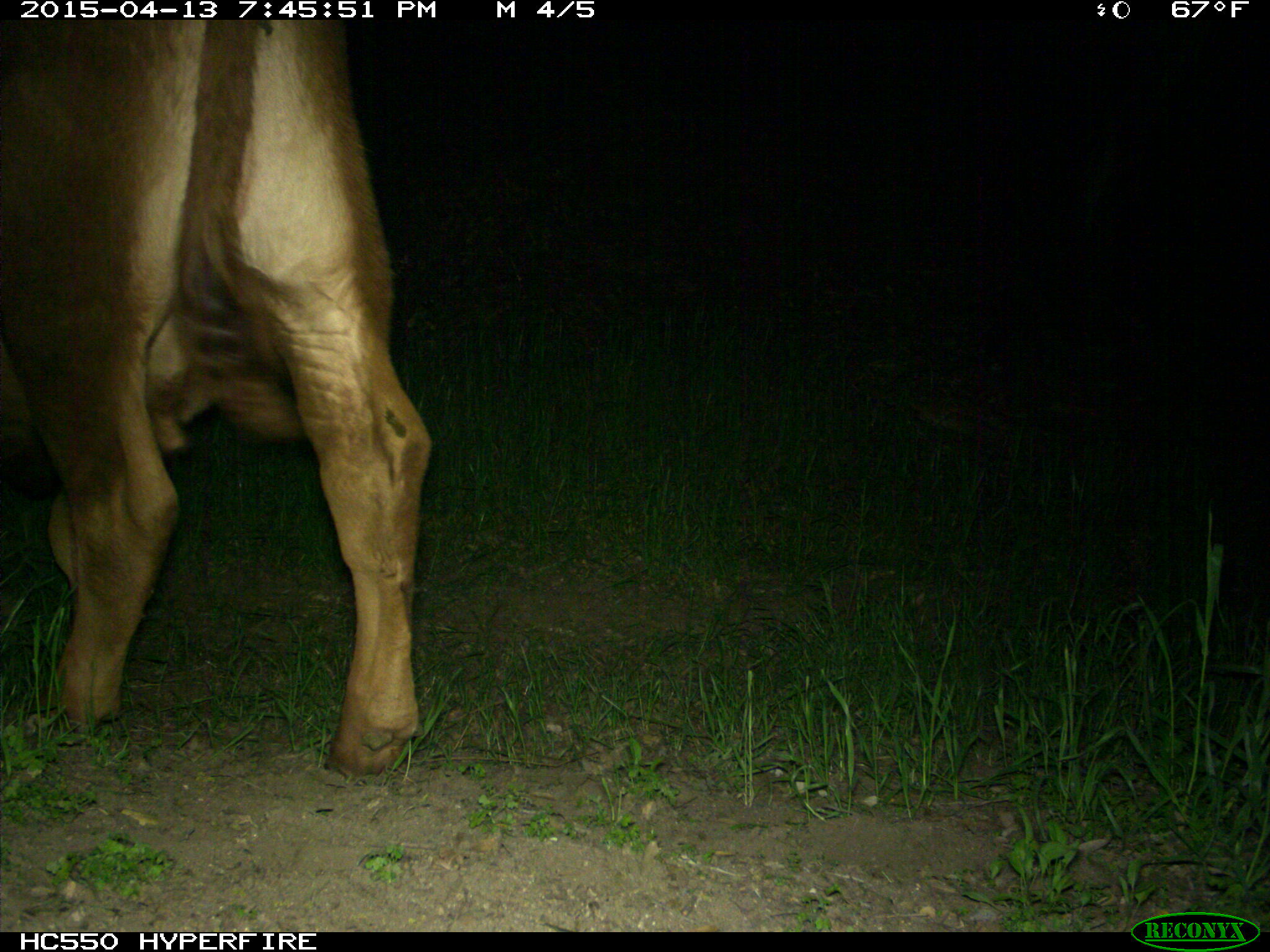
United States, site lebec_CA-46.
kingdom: Animalia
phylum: Chordata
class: Mammalia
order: Artiodactyla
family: Bovidae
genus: Bos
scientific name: Bos taurus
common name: domestic cow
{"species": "Bos taurus (domestic cow)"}